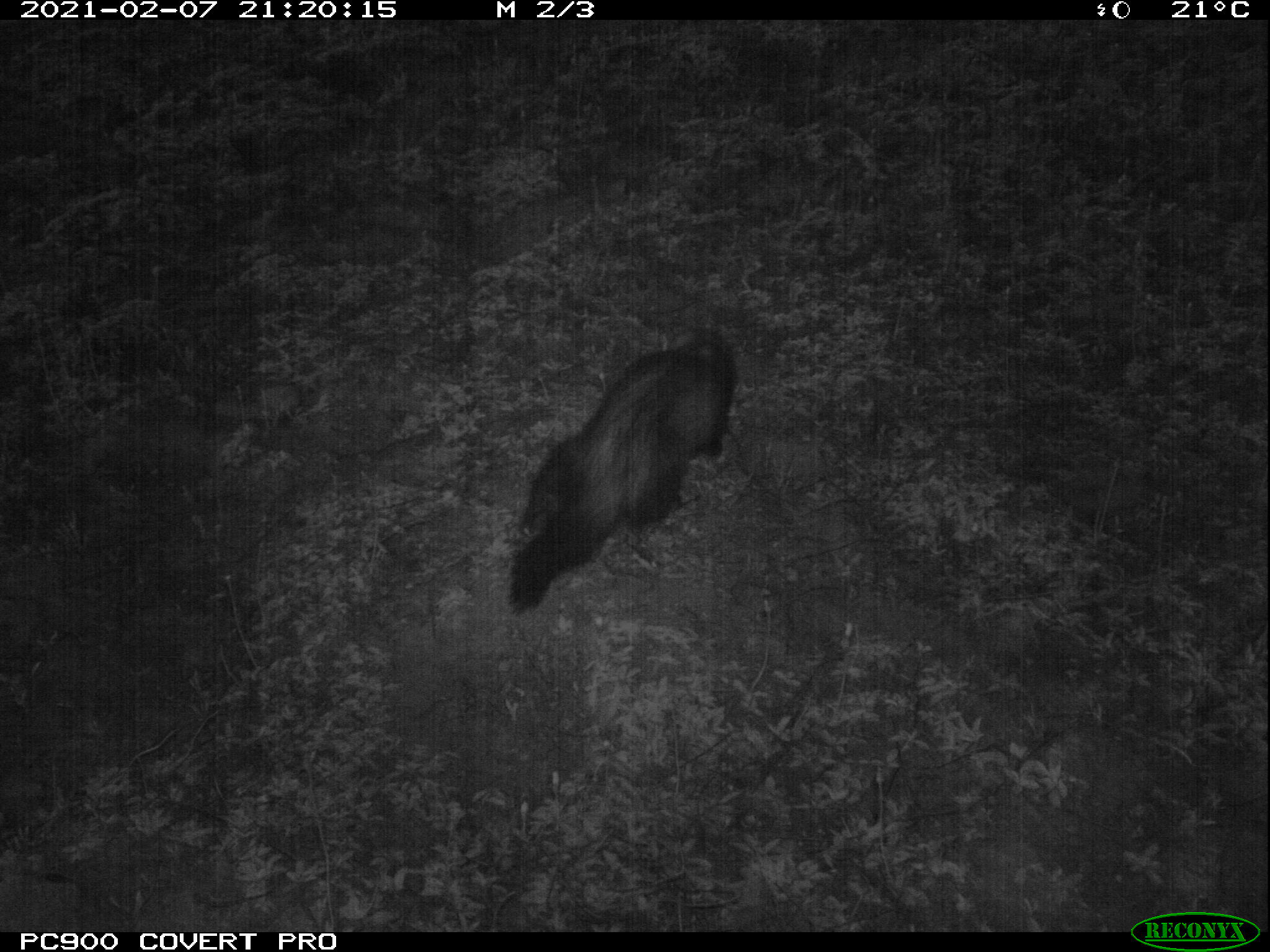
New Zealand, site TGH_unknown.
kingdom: Animalia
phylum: Chordata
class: Mammalia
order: Carnivora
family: Mustelidae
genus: Mustela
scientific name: Mustela furo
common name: ferret